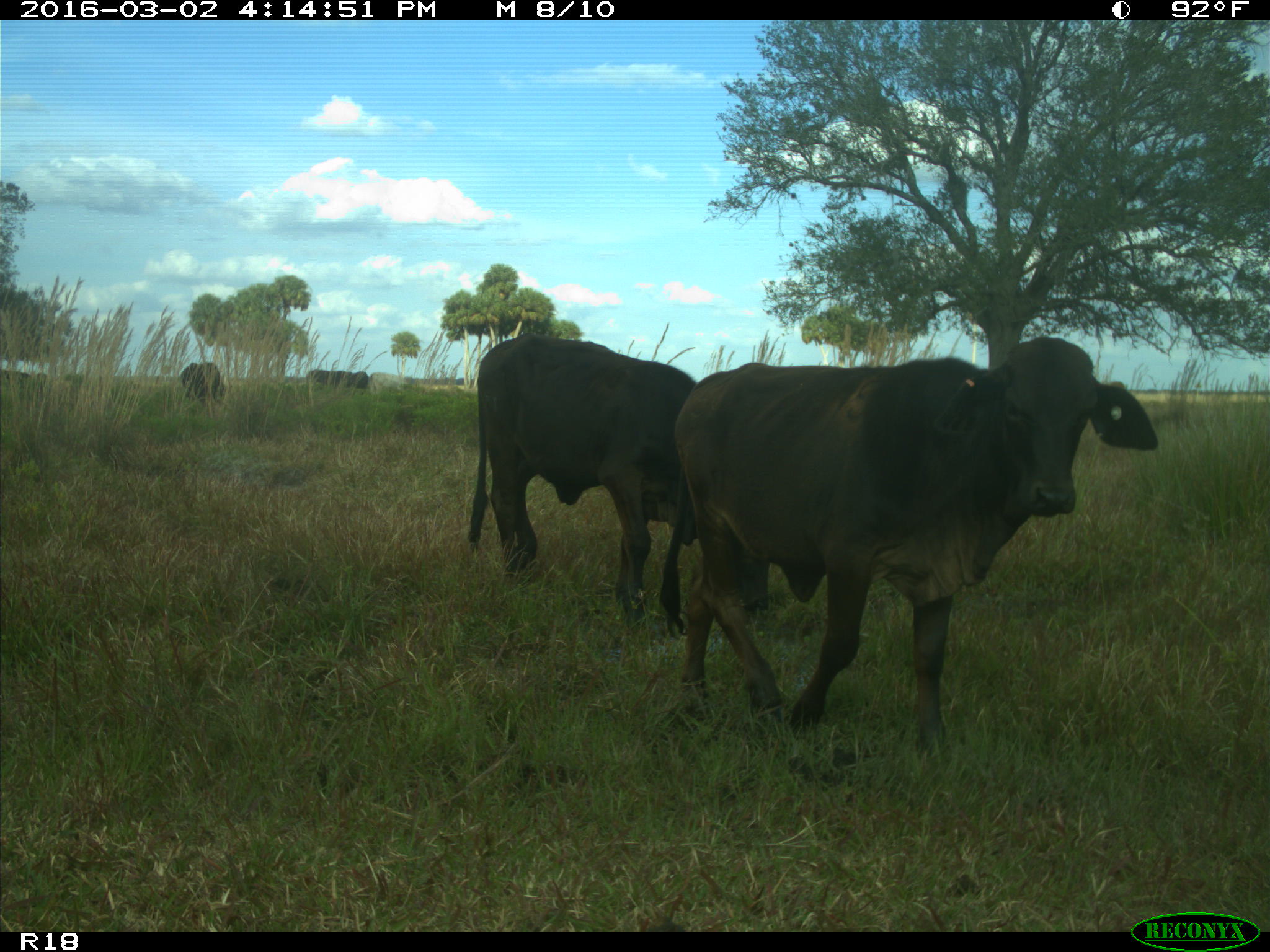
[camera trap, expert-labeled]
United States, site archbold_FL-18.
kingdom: Animalia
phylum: Chordata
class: Mammalia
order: Artiodactyla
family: Bovidae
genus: Bos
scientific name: Bos taurus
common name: domestic cow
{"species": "Bos taurus (domestic cow)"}